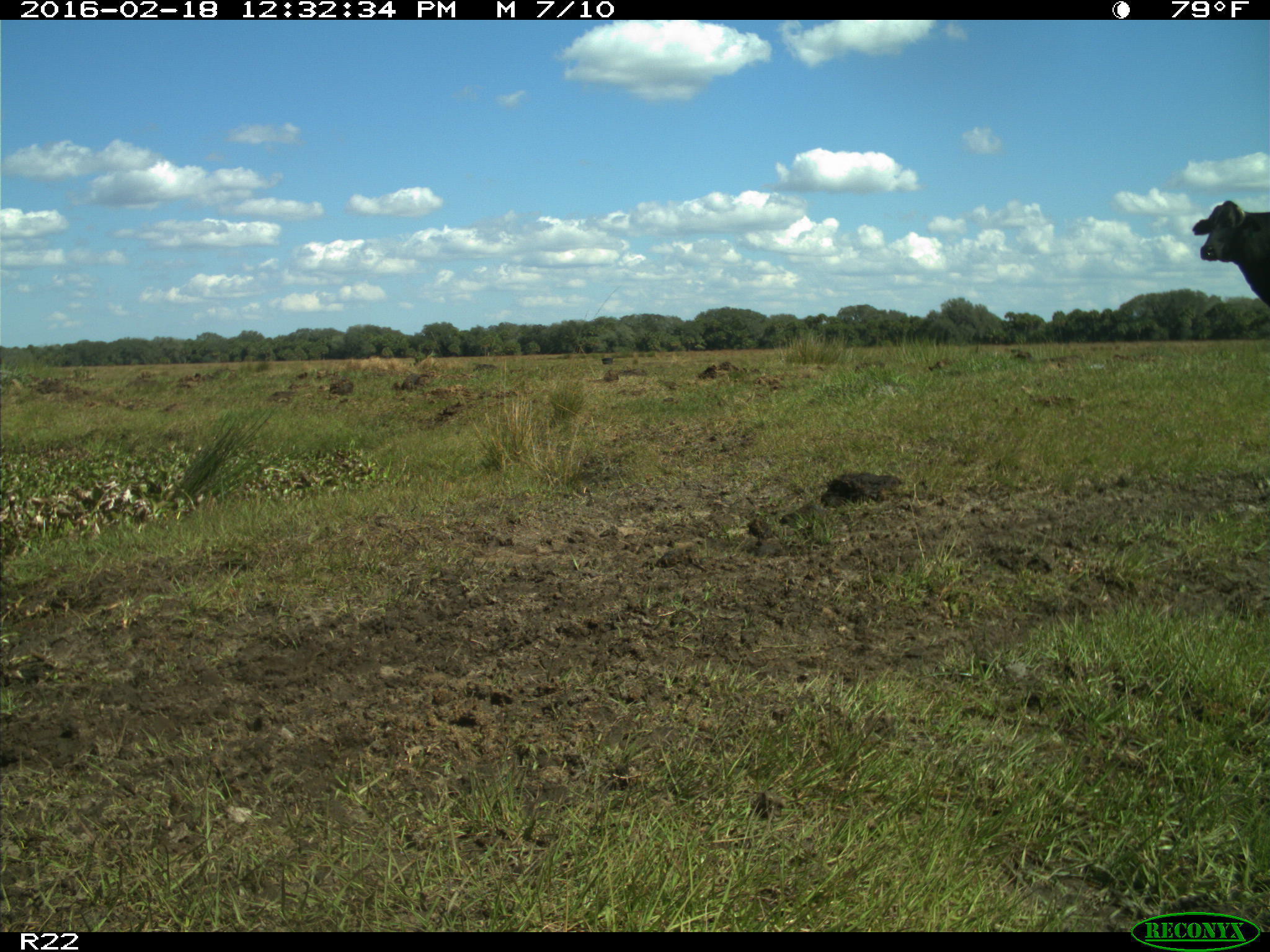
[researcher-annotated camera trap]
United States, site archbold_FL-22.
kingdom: Animalia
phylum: Chordata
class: Mammalia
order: Artiodactyla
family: Bovidae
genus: Bos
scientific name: Bos taurus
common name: domestic cow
Bos taurus (domestic cow).